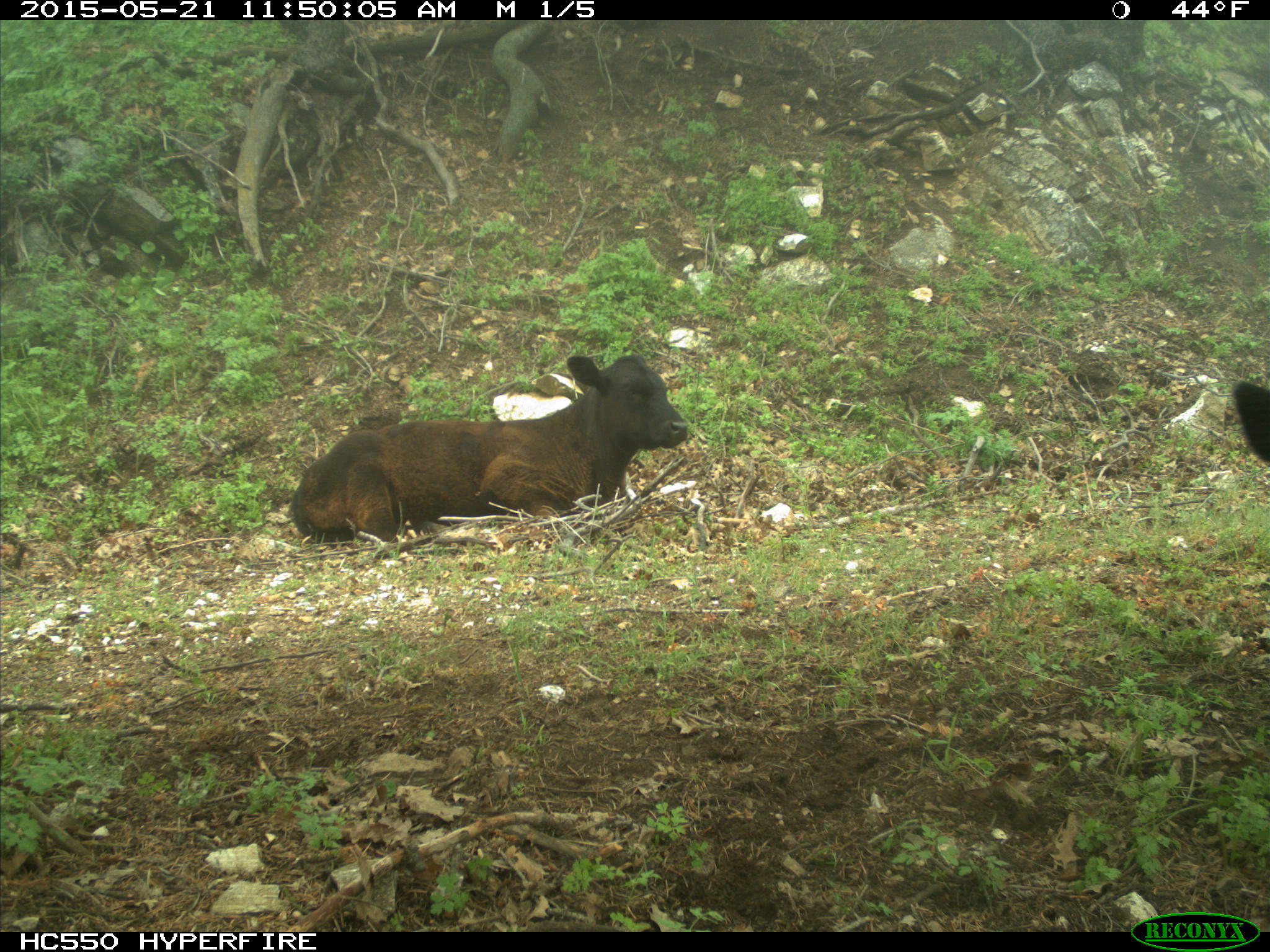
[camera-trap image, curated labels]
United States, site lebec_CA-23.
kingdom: Animalia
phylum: Chordata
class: Mammalia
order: Artiodactyla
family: Bovidae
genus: Bos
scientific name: Bos taurus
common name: domestic cow